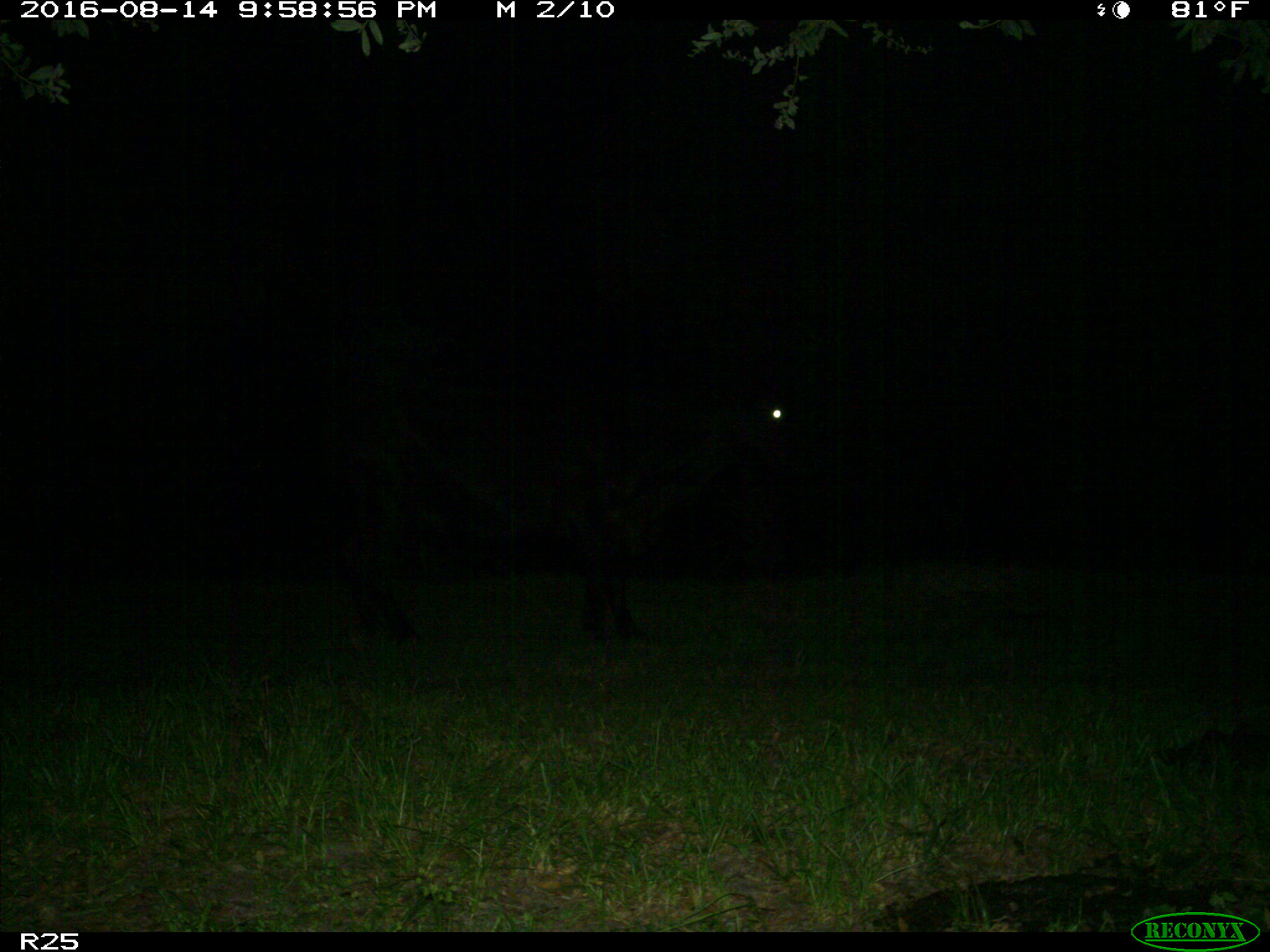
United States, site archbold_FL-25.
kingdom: Animalia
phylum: Chordata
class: Mammalia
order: Artiodactyla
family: Bovidae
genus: Bos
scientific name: Bos taurus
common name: domestic cow